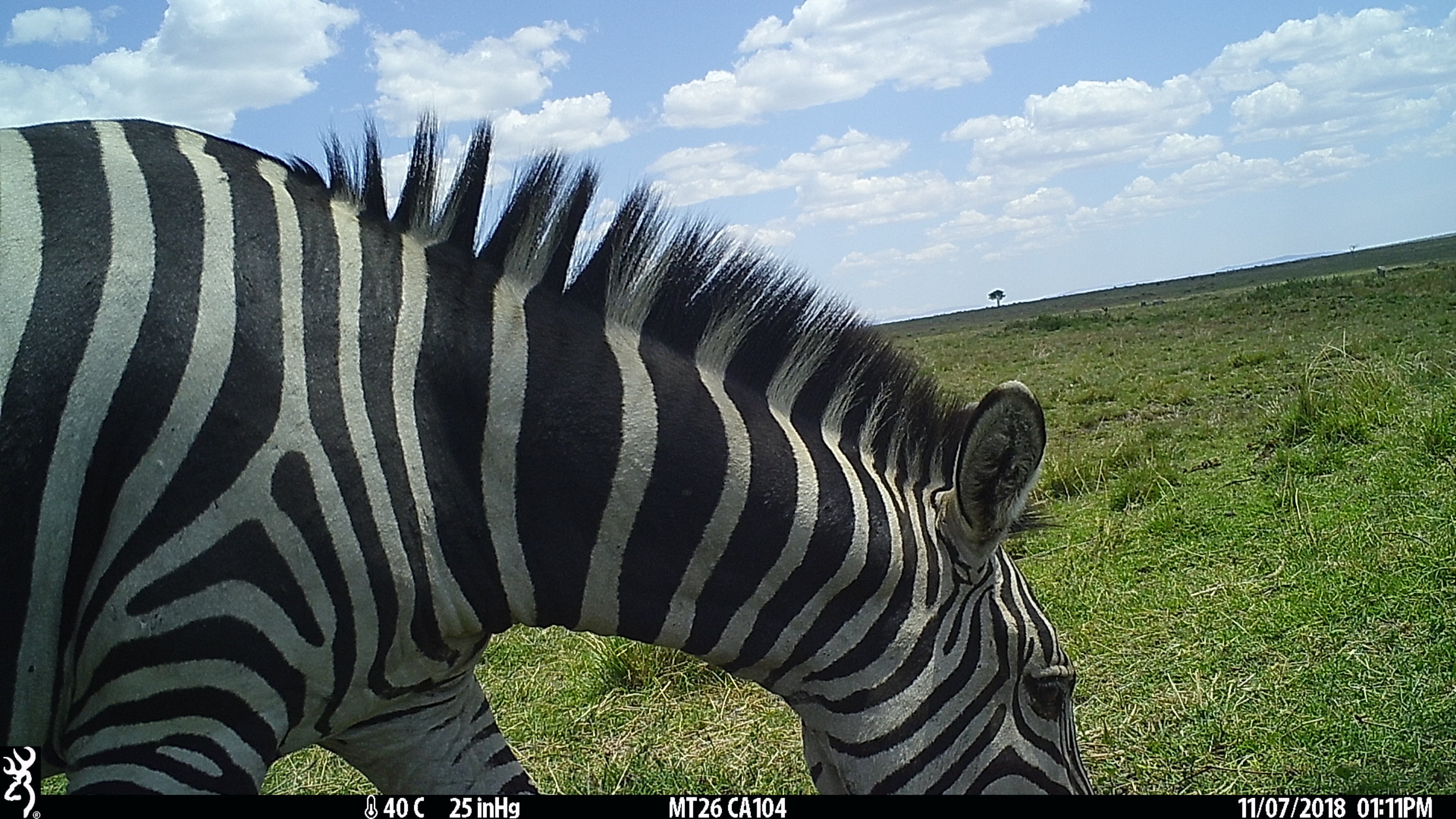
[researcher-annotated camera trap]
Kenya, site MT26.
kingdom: Animalia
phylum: Chordata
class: Mammalia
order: Perissodactyla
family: Equidae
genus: Equus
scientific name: Equus quagga burchellii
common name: burchell's zebra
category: zebra